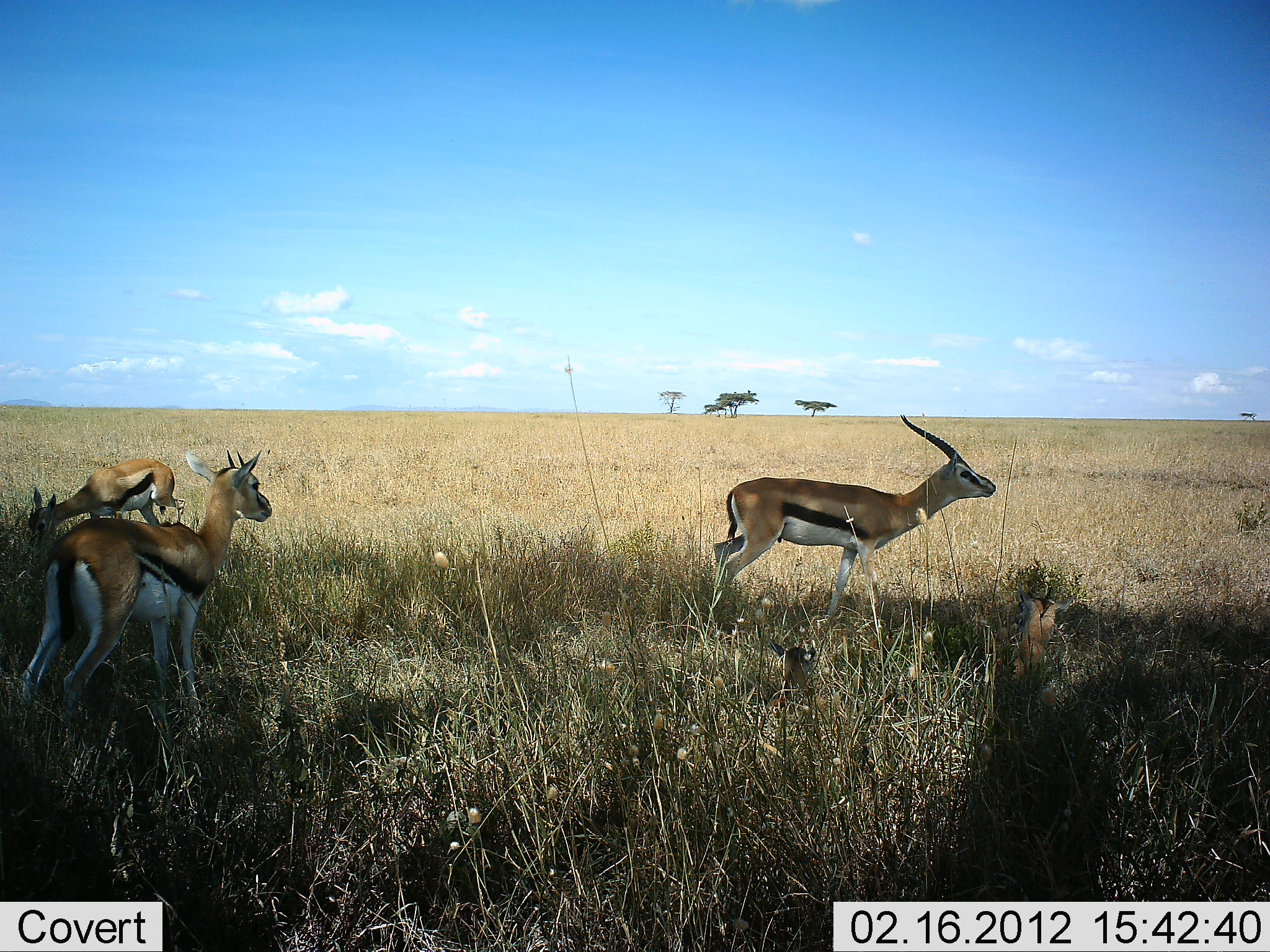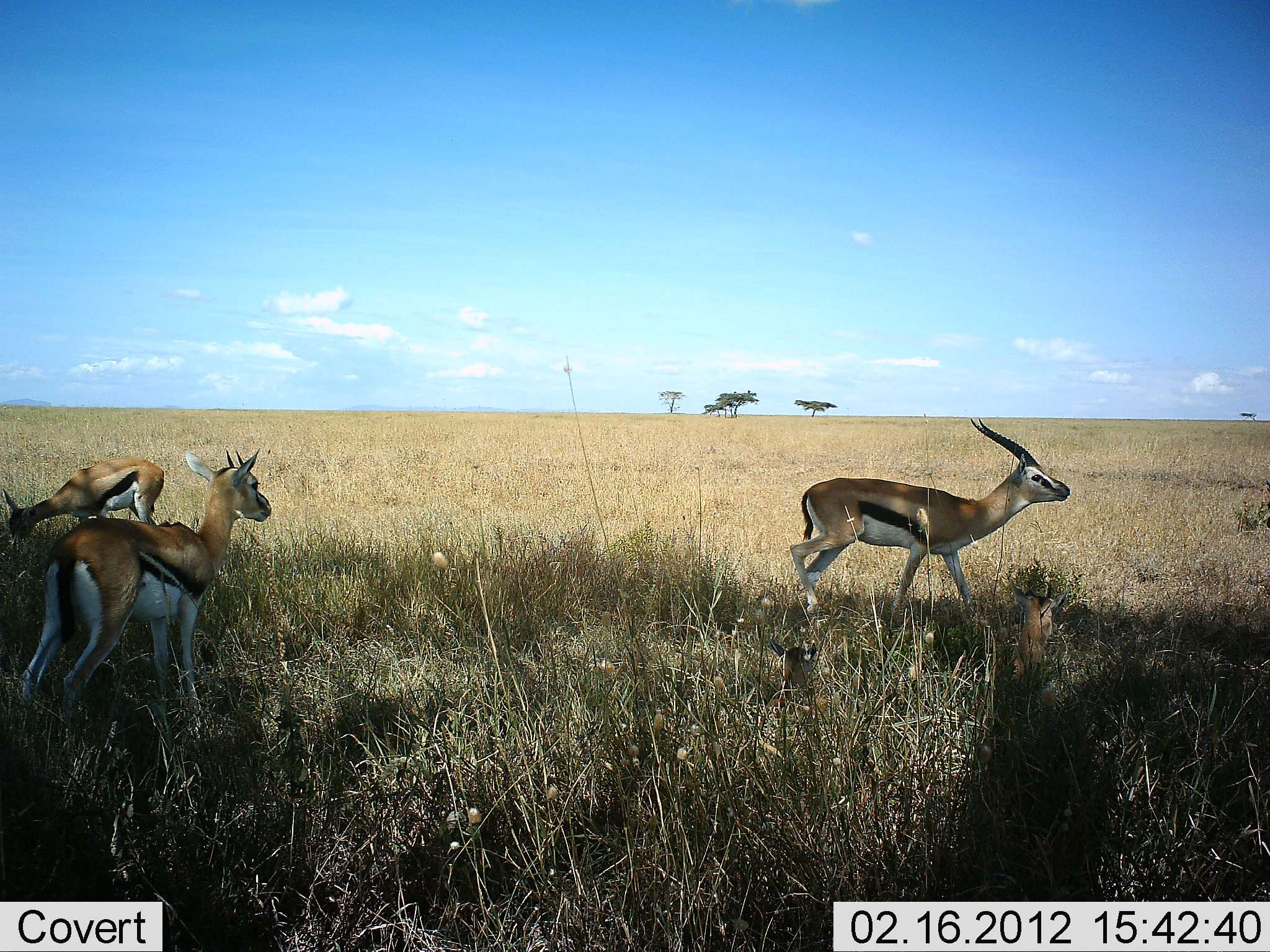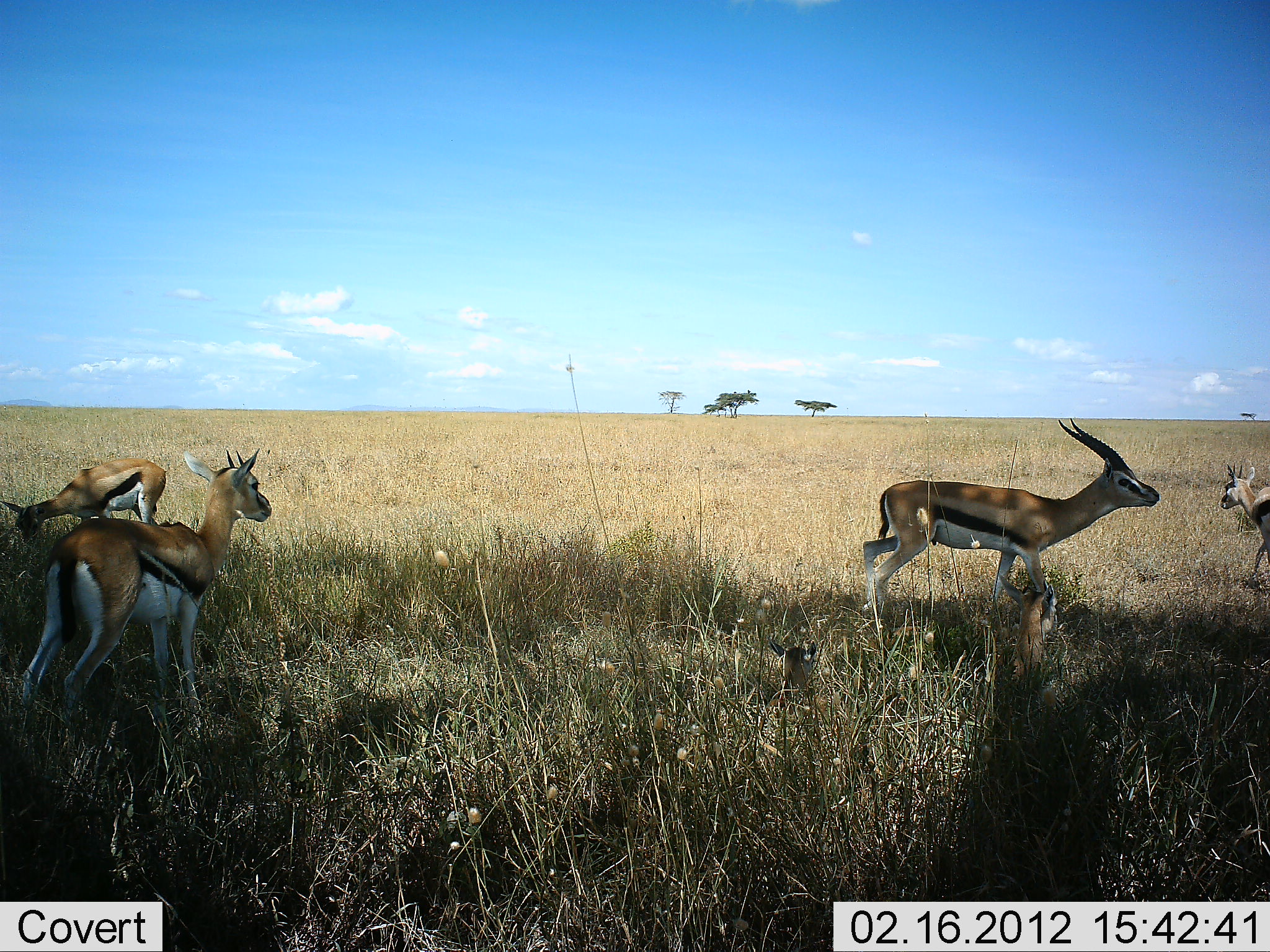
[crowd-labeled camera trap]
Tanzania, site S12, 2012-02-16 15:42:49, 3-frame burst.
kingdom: Animalia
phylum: Chordata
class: Mammalia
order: Artiodactyla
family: Bovidae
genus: Eudorcas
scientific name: Eudorcas thomsonii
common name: thomson's gazelle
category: gazellethomsons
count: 4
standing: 72%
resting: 32%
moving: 80%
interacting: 0%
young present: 16%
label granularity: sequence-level